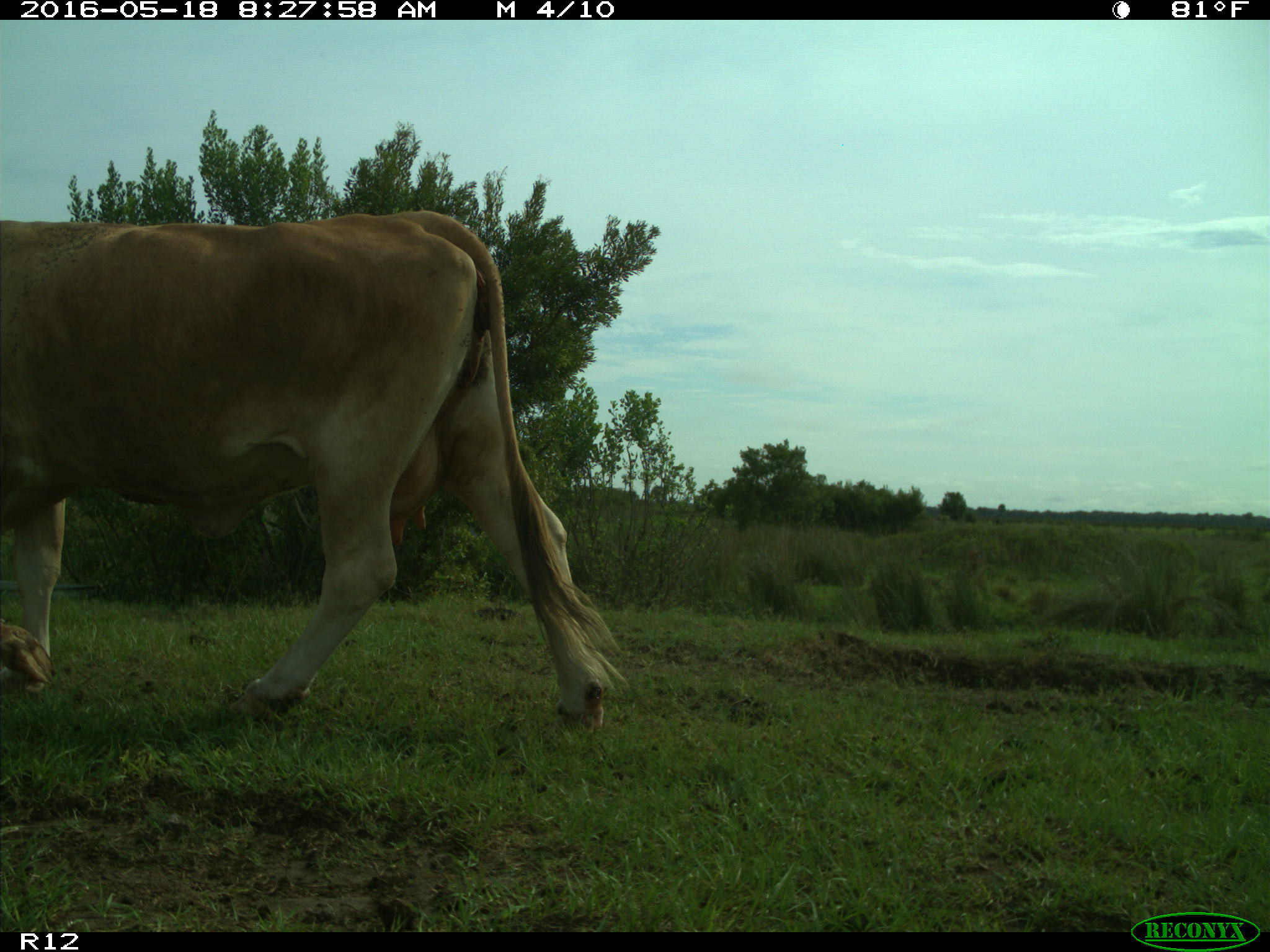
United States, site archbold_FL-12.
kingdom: Animalia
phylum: Chordata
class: Mammalia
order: Artiodactyla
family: Bovidae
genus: Bos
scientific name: Bos taurus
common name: domestic cow